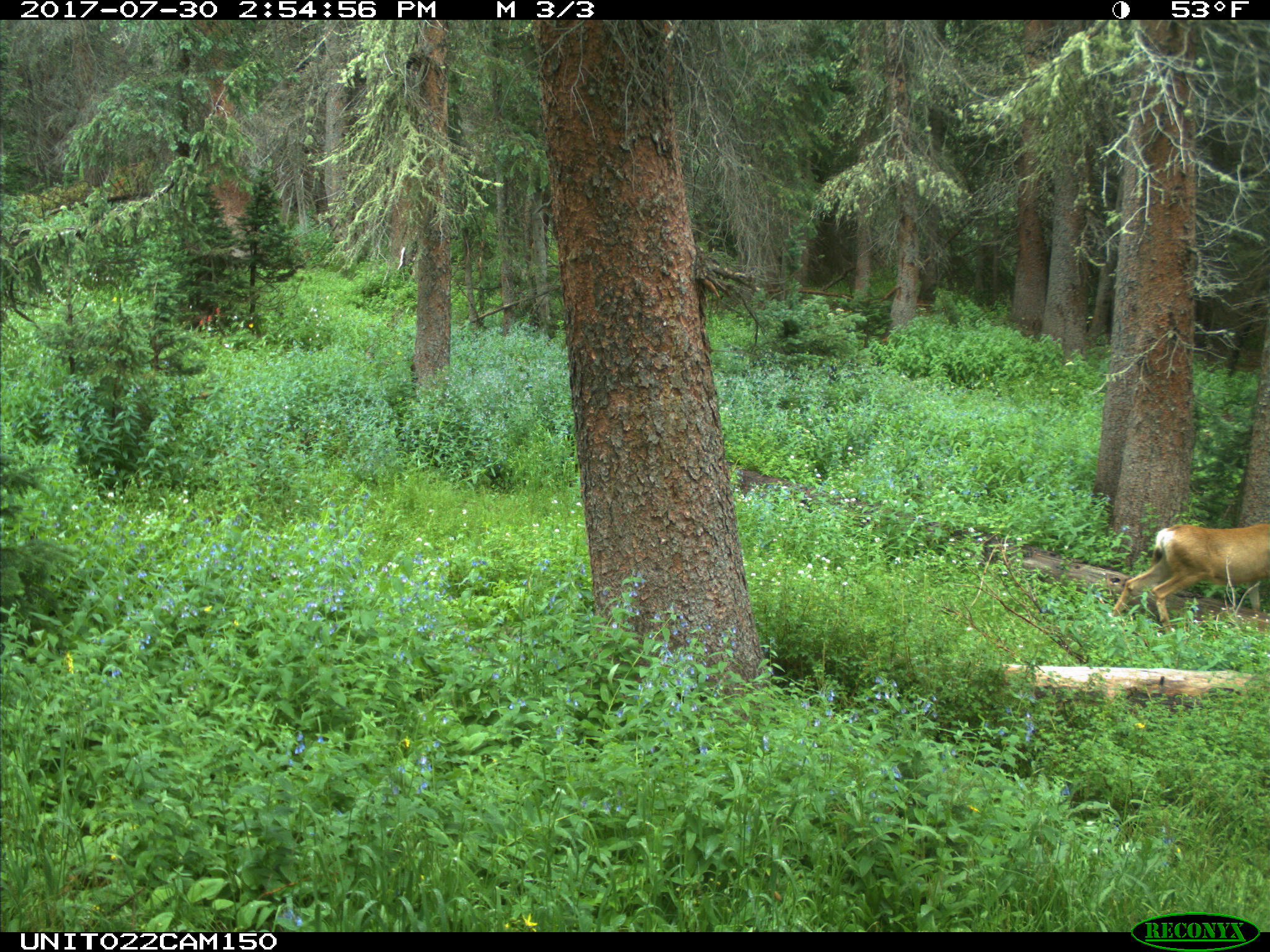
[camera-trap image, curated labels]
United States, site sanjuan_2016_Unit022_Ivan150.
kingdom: Animalia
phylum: Chordata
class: Mammalia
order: Artiodactyla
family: Cervidae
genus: Odocoileus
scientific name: Odocoileus hemionus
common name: mule deer